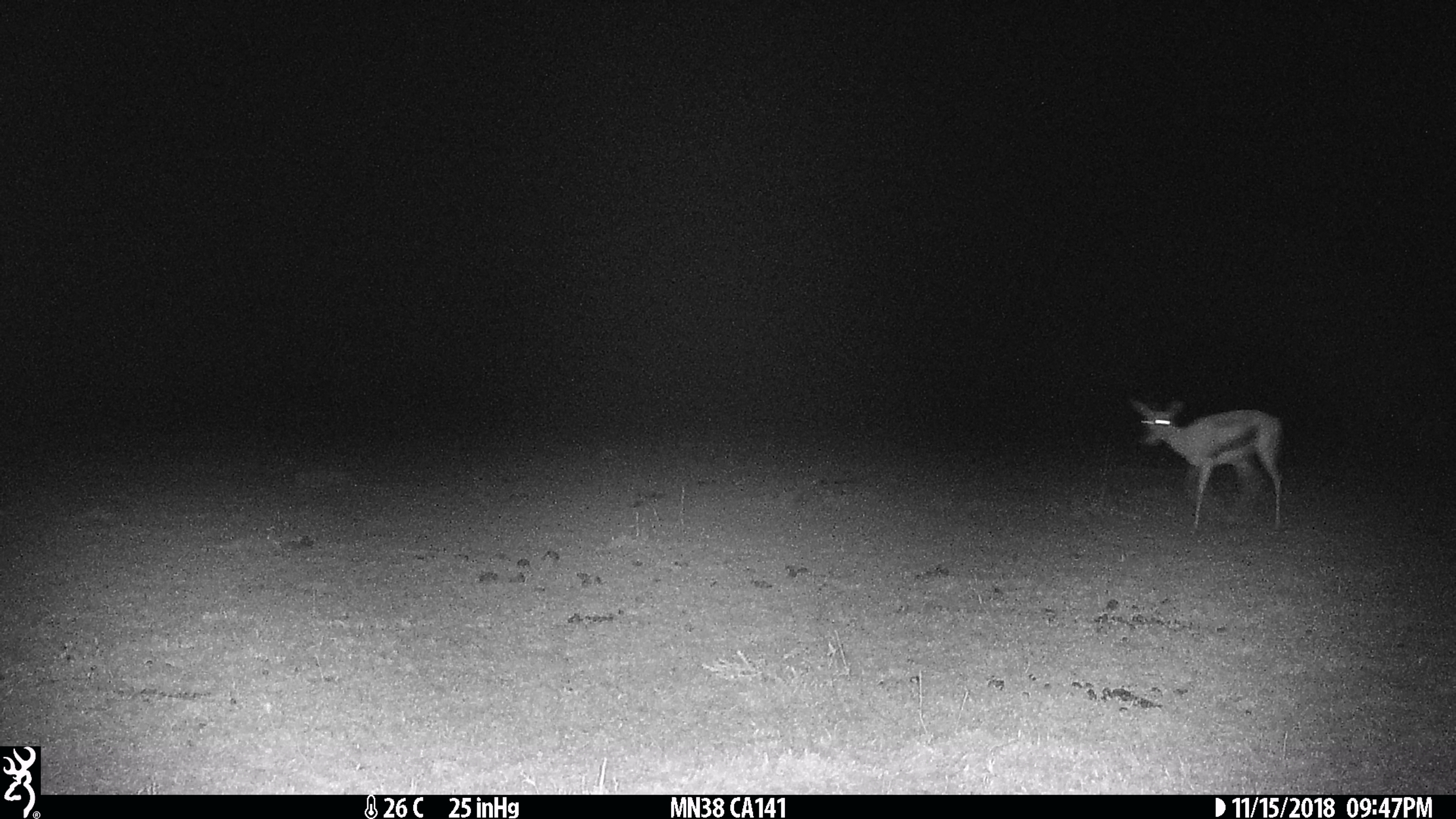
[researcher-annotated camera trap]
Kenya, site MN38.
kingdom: Animalia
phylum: Chordata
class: Mammalia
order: Artiodactyla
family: Bovidae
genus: Eudorcas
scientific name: Eudorcas thomsonii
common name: thomon's gazelle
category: gazelle thomsons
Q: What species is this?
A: Gazelle thomsons (thomon's gazelle) (Eudorcas thomsonii).